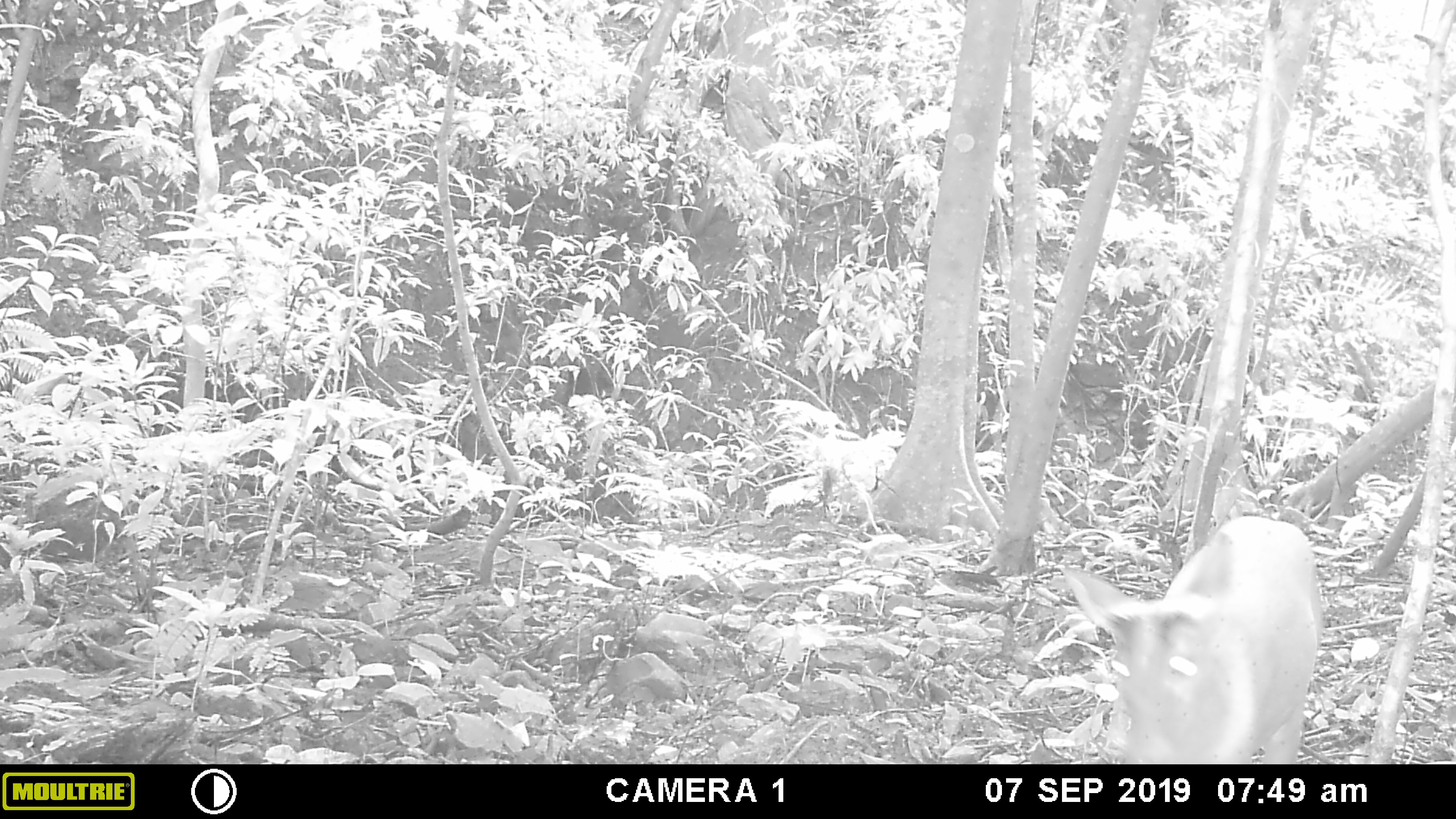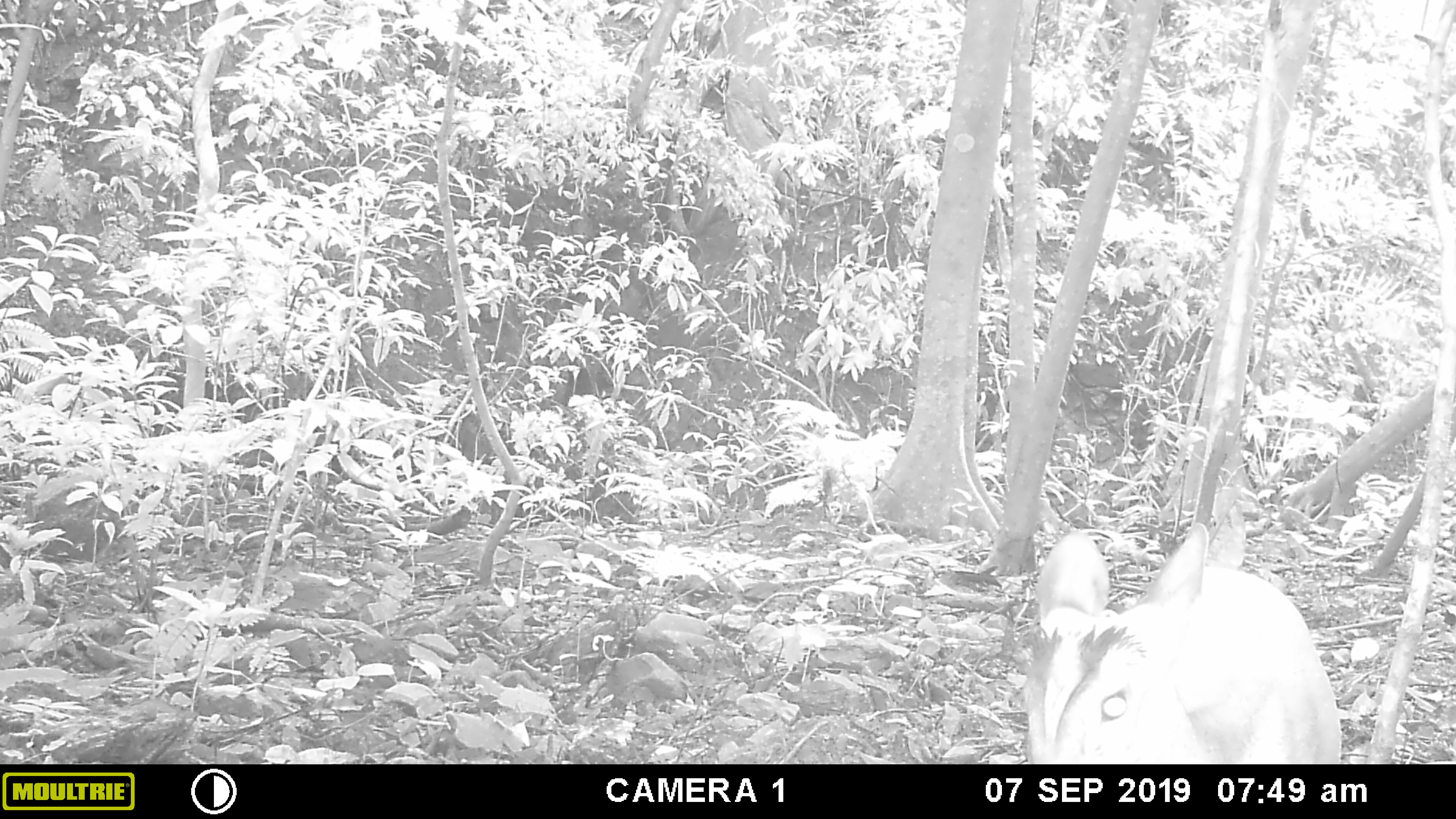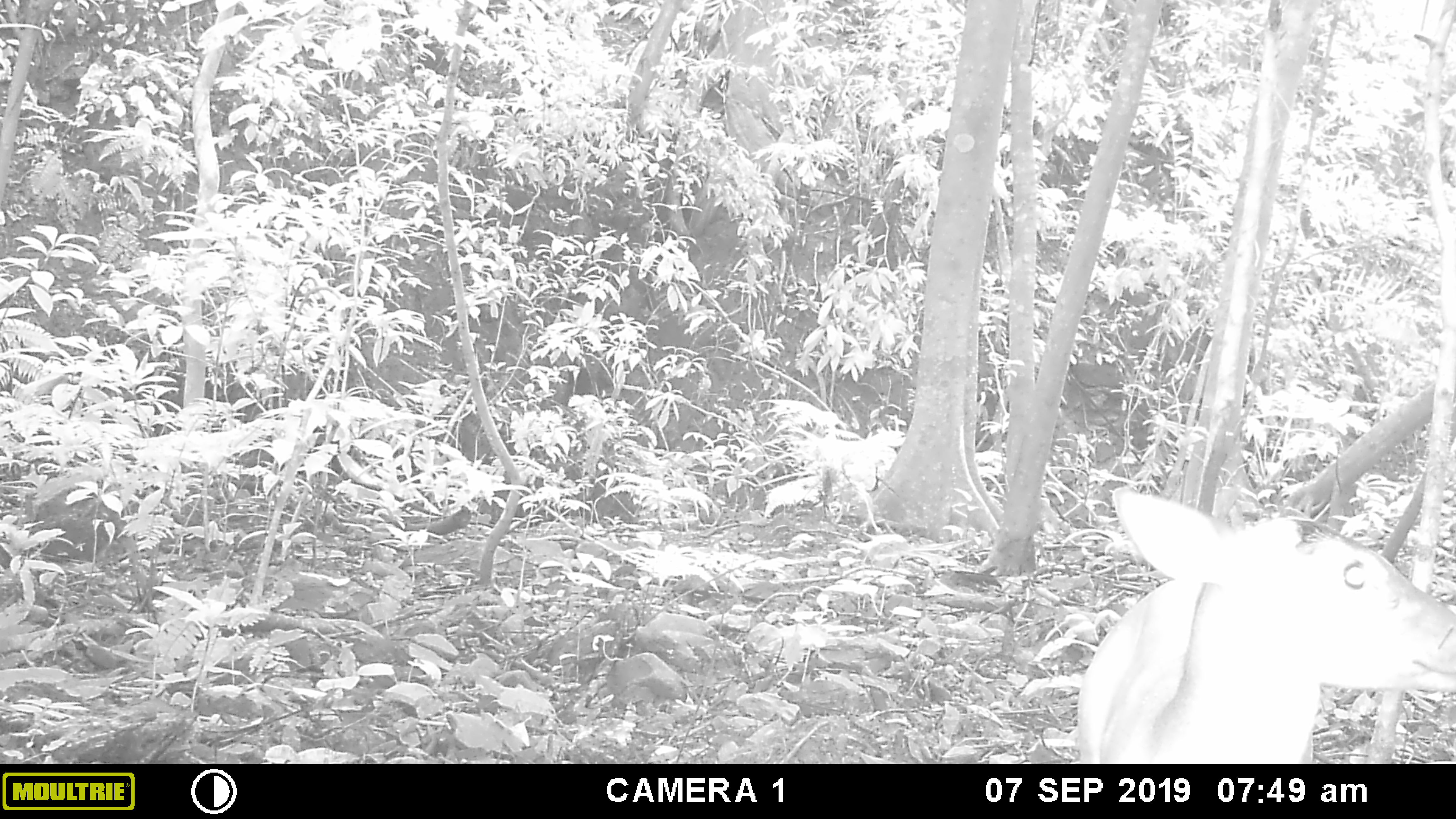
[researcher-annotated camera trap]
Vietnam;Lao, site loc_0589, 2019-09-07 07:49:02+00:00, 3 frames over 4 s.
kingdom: Animalia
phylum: Chordata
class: Mammalia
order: Artiodactyla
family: Cervidae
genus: Muntiacus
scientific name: Muntiacus muntjak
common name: red muntjac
Red muntjac (Muntiacus muntjak). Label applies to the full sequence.